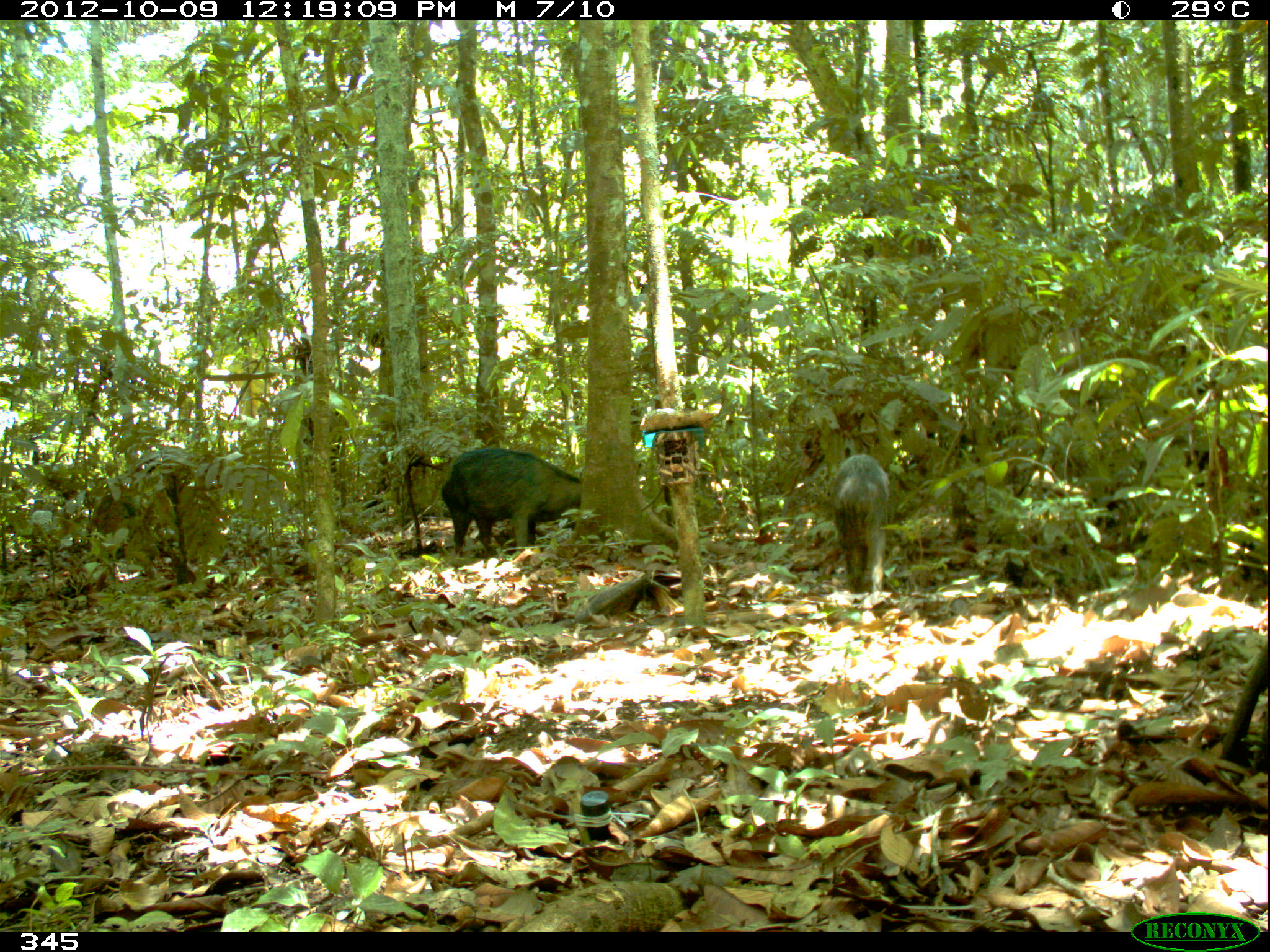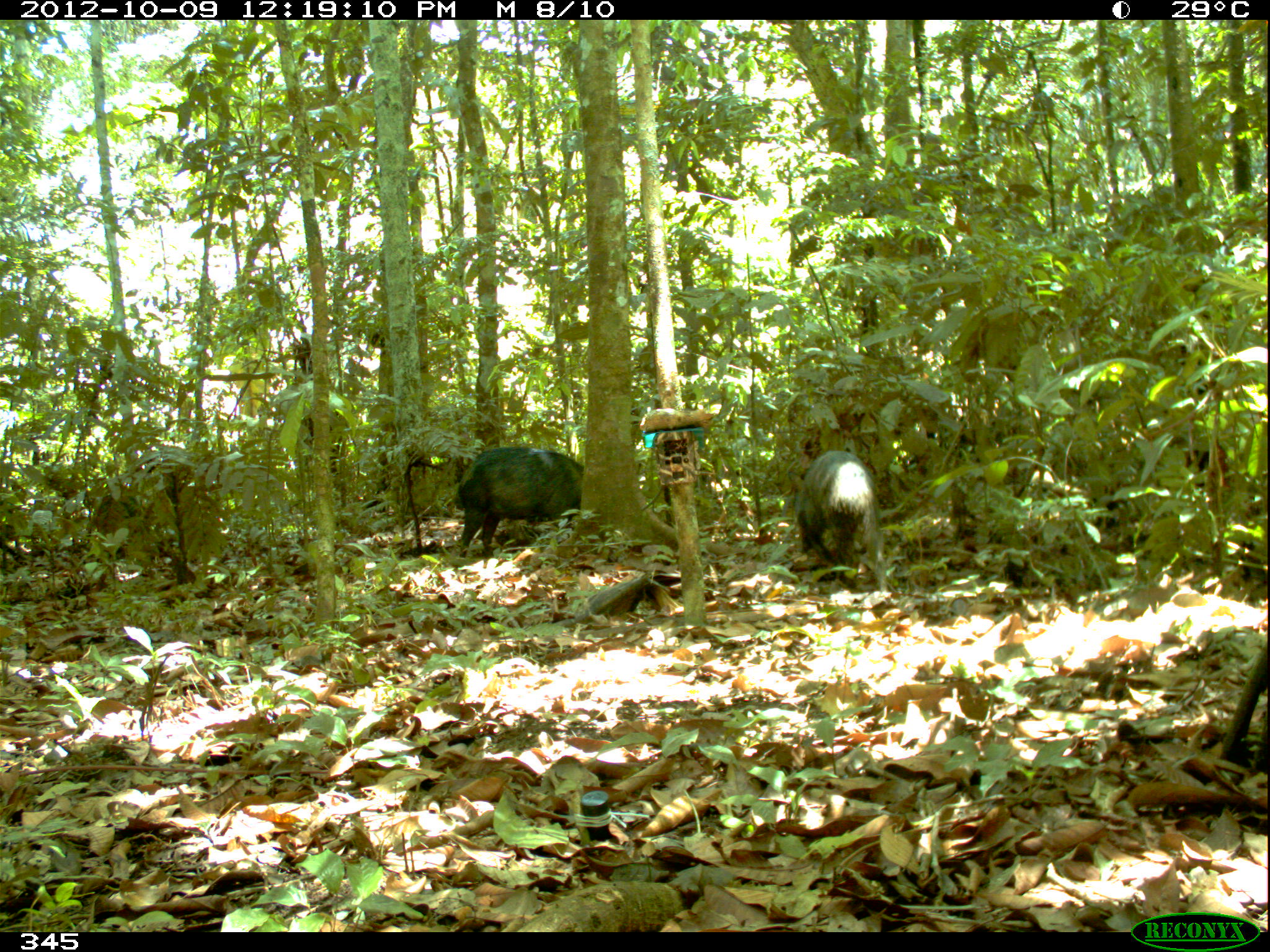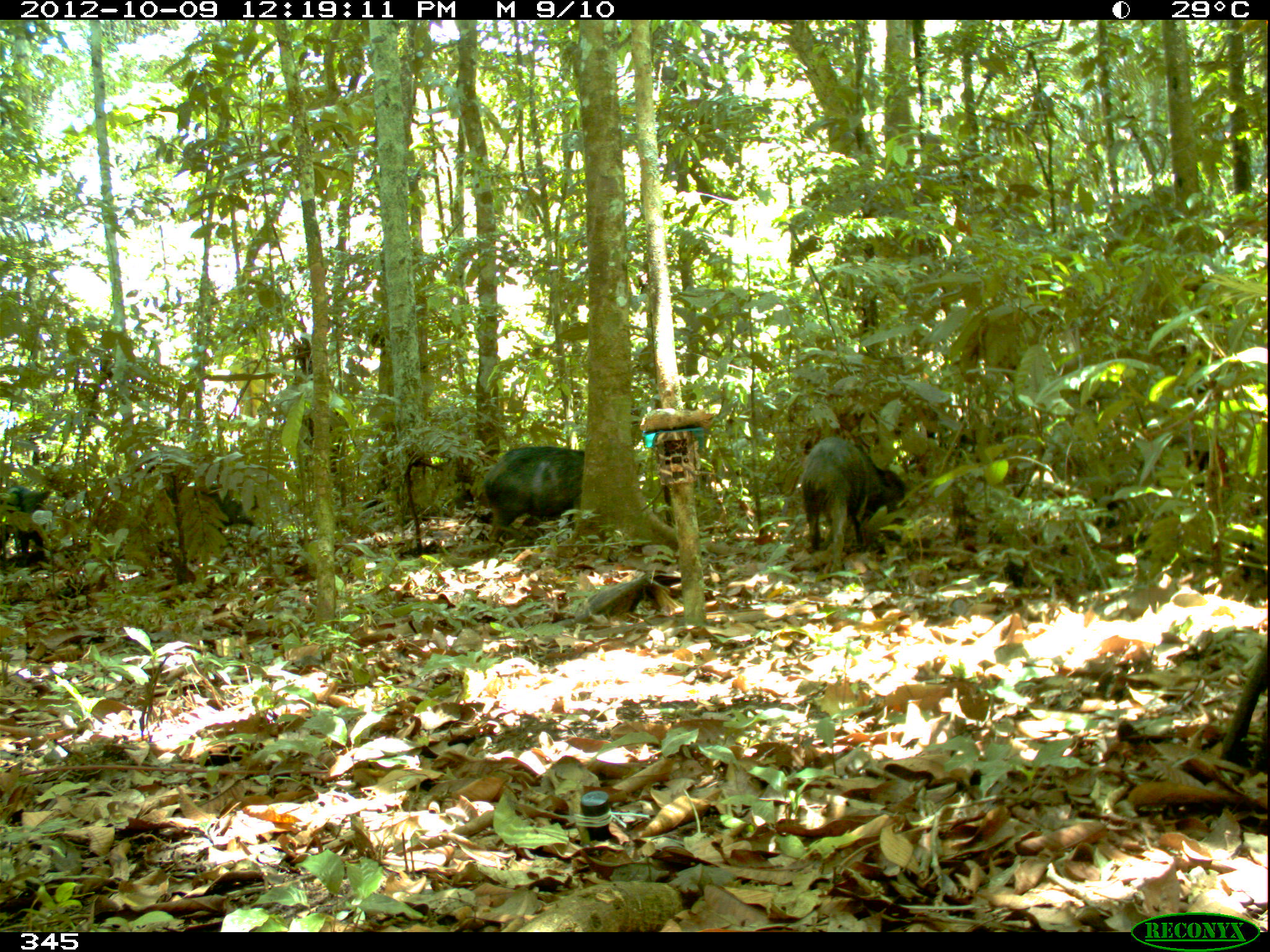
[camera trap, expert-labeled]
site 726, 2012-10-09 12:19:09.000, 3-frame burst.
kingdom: Animalia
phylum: Chordata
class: Mammalia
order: Artiodactyla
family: Tayassuidae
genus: Tayassu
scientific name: Tayassu pecari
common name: white-lipped peccary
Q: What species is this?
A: Tayassu pecari (white-lipped peccary).